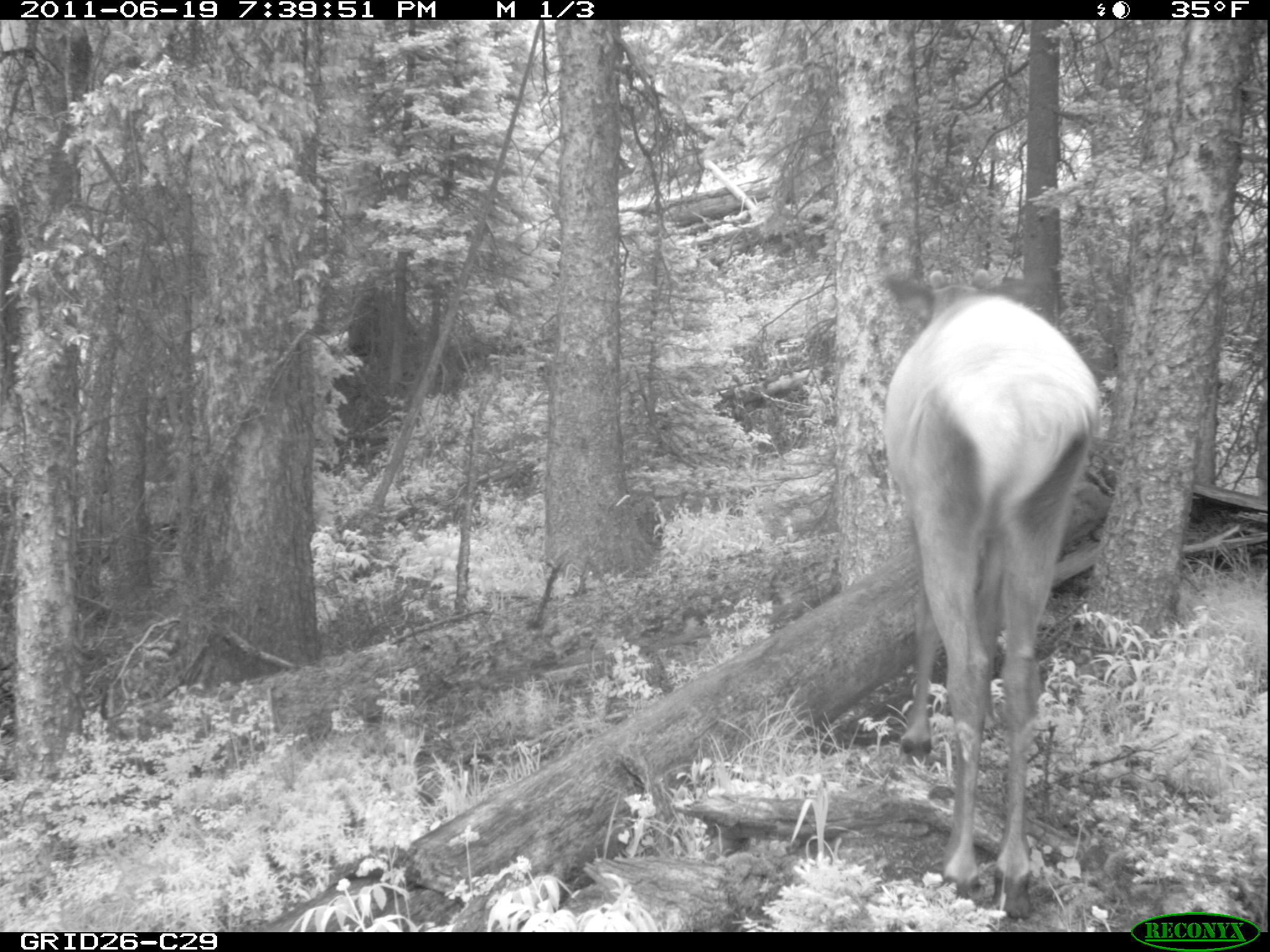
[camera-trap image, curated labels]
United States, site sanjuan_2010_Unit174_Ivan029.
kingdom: Animalia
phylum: Chordata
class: Mammalia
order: Artiodactyla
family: Cervidae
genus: Cervus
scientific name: Cervus elaphus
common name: red deer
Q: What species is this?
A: Cervus elaphus (red deer).